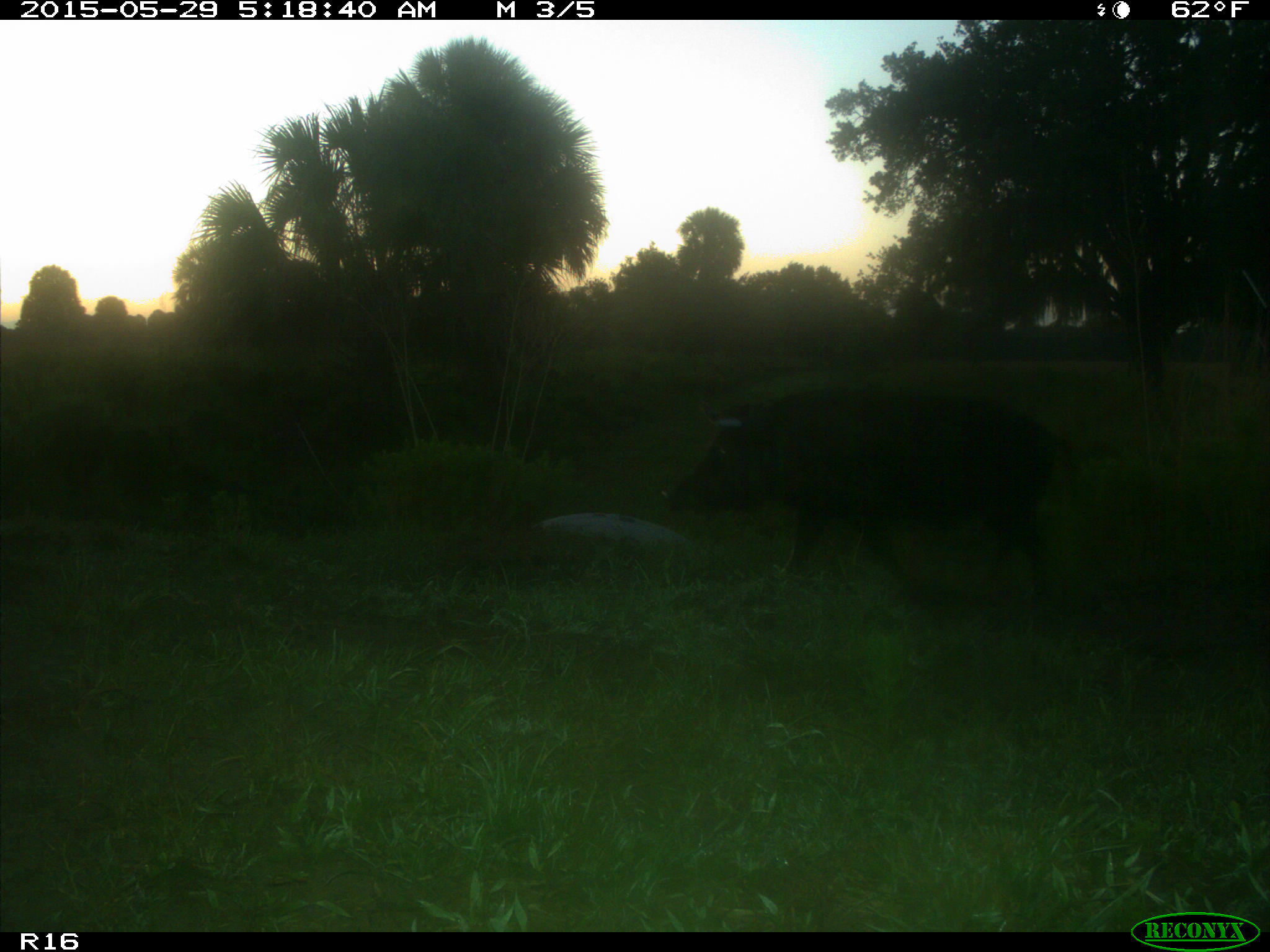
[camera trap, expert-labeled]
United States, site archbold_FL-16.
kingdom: Animalia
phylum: Chordata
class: Mammalia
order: Artiodactyla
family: Suidae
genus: Sus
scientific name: Sus scrofa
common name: wild boar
Sus scrofa (wild boar).